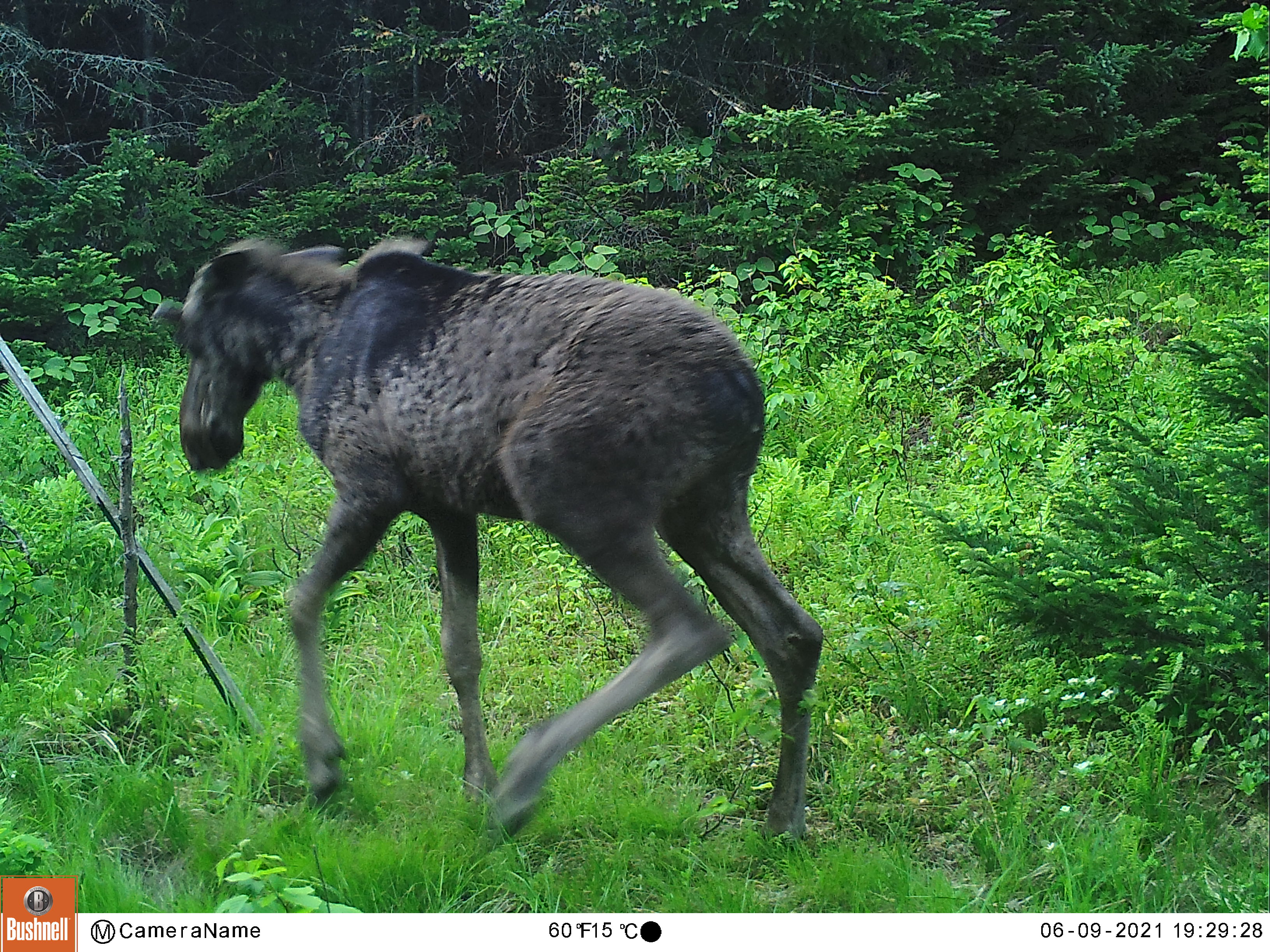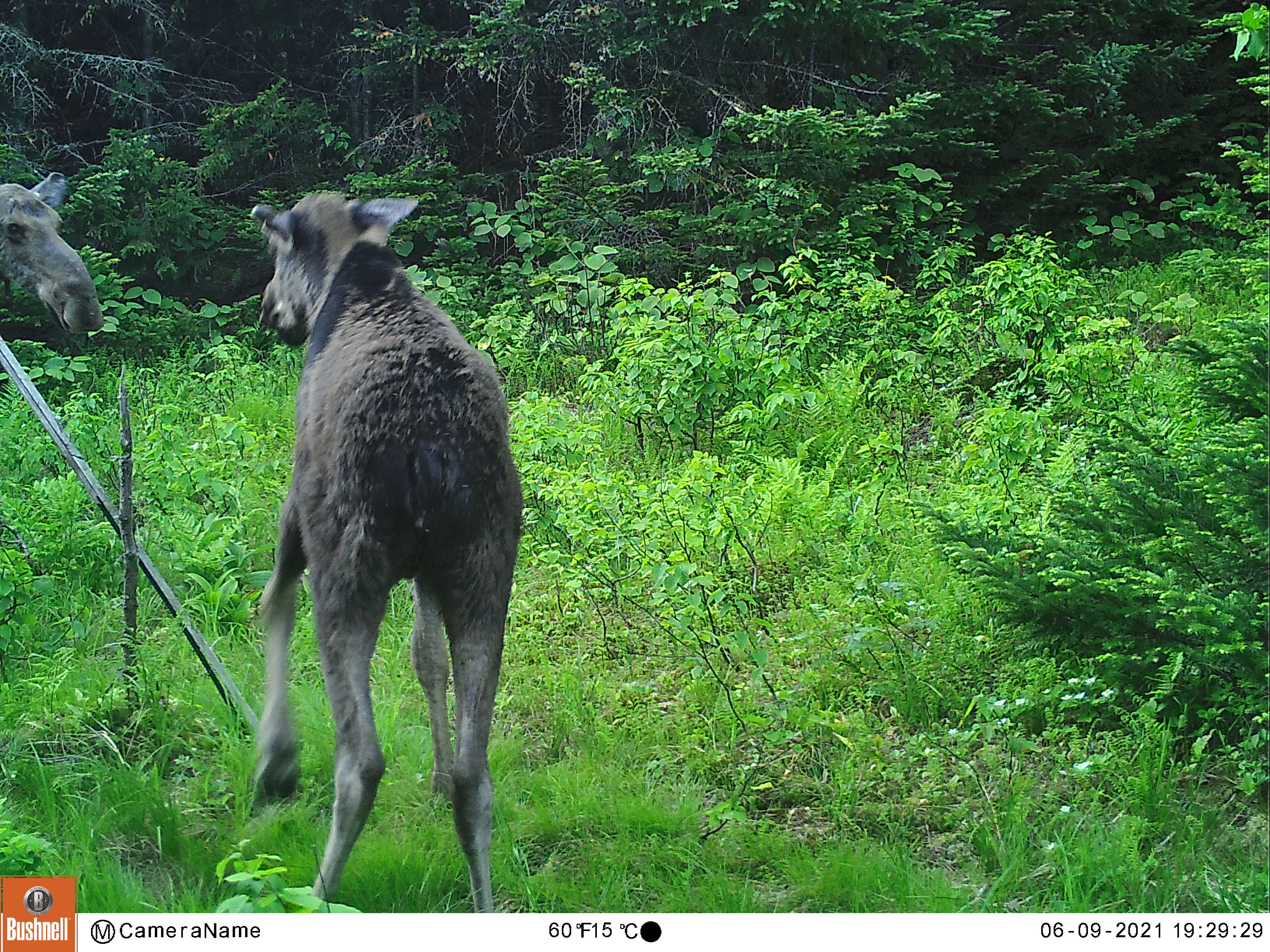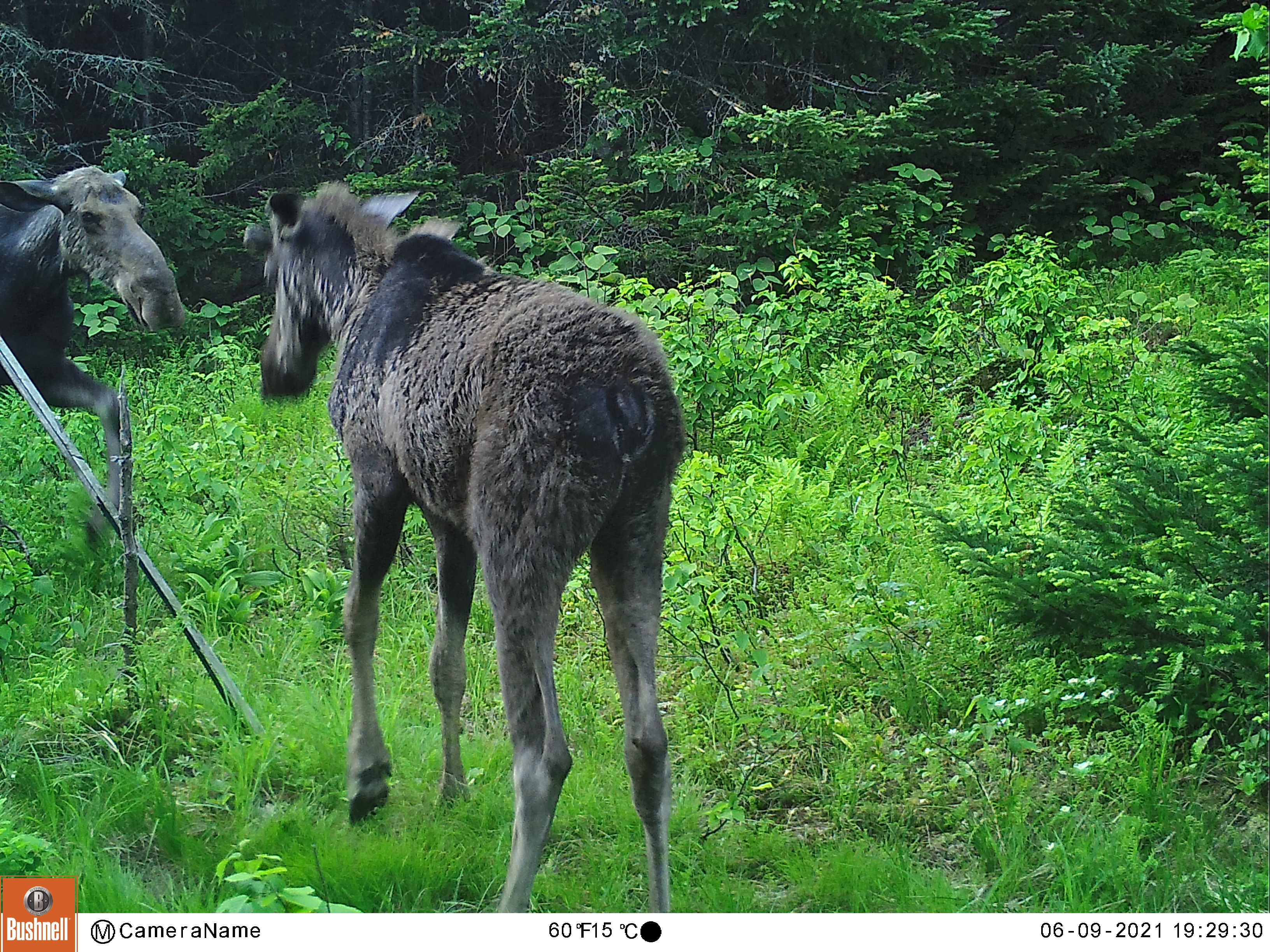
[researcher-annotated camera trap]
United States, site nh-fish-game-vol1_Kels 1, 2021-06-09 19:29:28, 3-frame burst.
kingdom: Animalia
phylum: Chordata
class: Mammalia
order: Artiodactyla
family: Cervidae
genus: Alces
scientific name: Alces alces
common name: moose